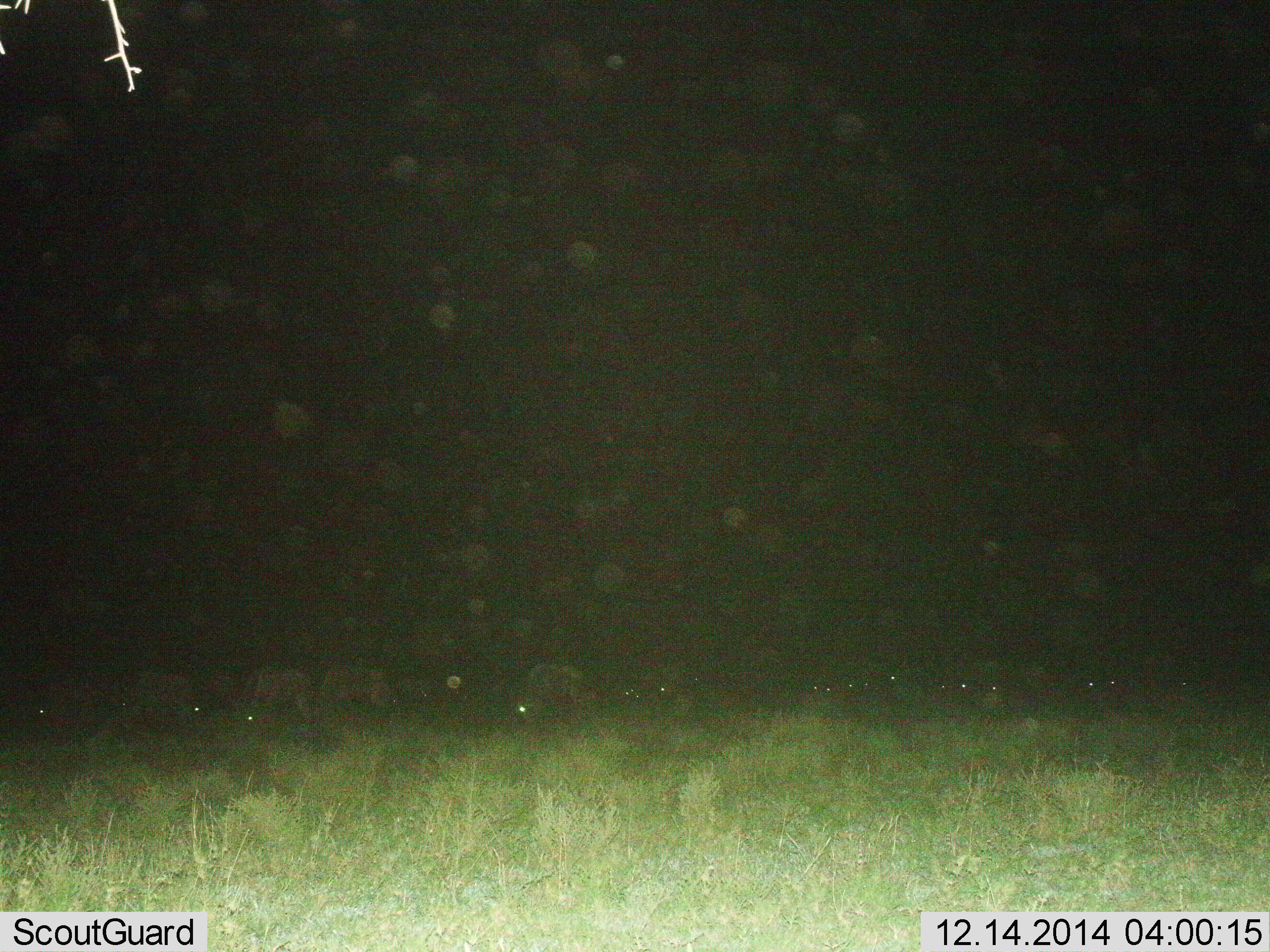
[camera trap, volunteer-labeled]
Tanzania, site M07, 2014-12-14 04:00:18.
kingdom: Animalia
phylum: Chordata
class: Mammalia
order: Artiodactyla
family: Bovidae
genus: Connochaetes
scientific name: Connochaetes taurinus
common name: blue wildebeest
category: wildebeest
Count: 11-50.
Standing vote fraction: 27%.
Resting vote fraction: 9%.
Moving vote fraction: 18%.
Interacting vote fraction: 9%.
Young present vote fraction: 0%.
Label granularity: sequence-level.